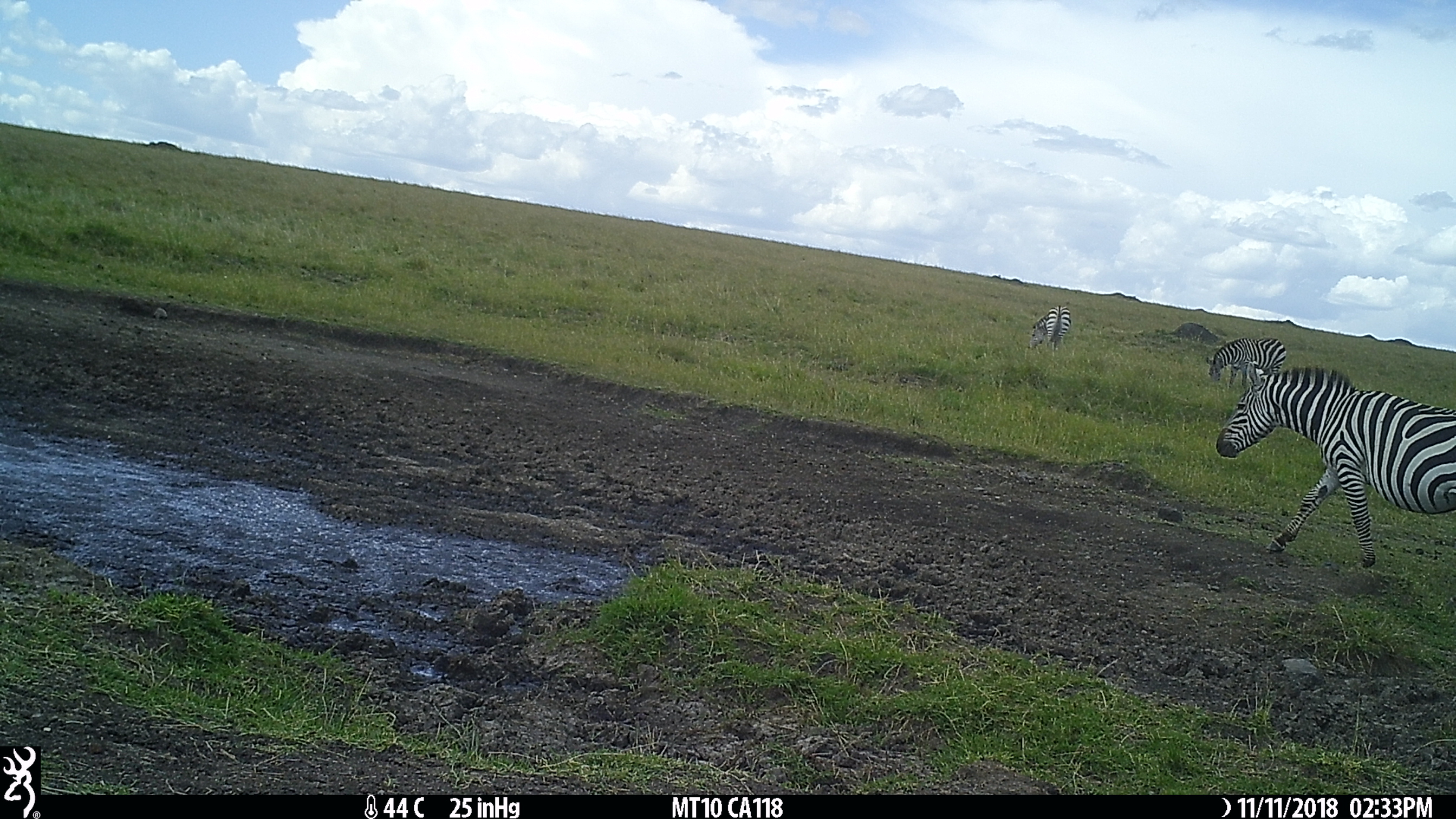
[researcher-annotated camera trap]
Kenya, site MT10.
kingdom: Animalia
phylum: Chordata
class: Mammalia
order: Perissodactyla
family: Equidae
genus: Equus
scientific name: Equus quagga burchellii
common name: burchell's zebra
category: zebra